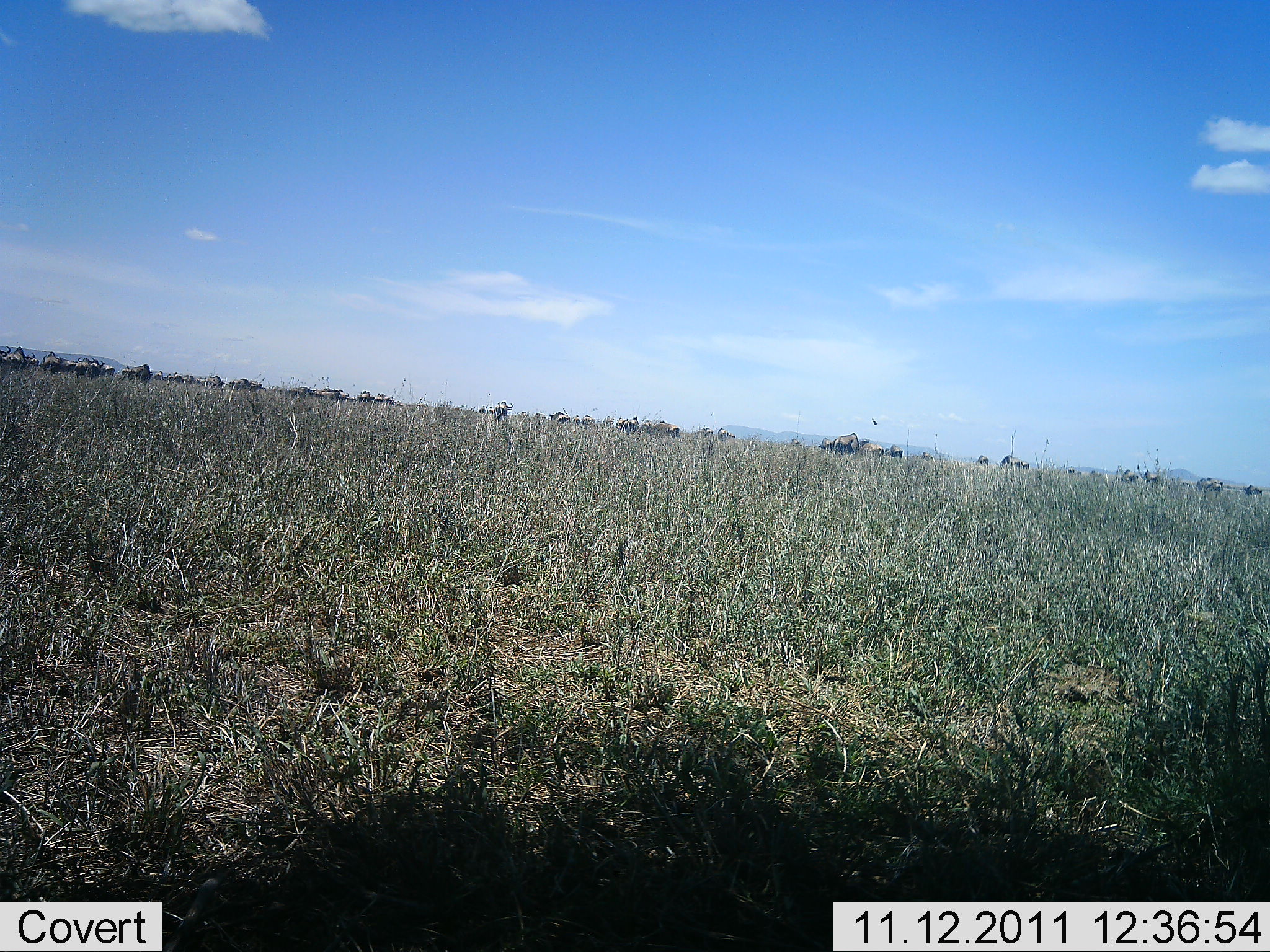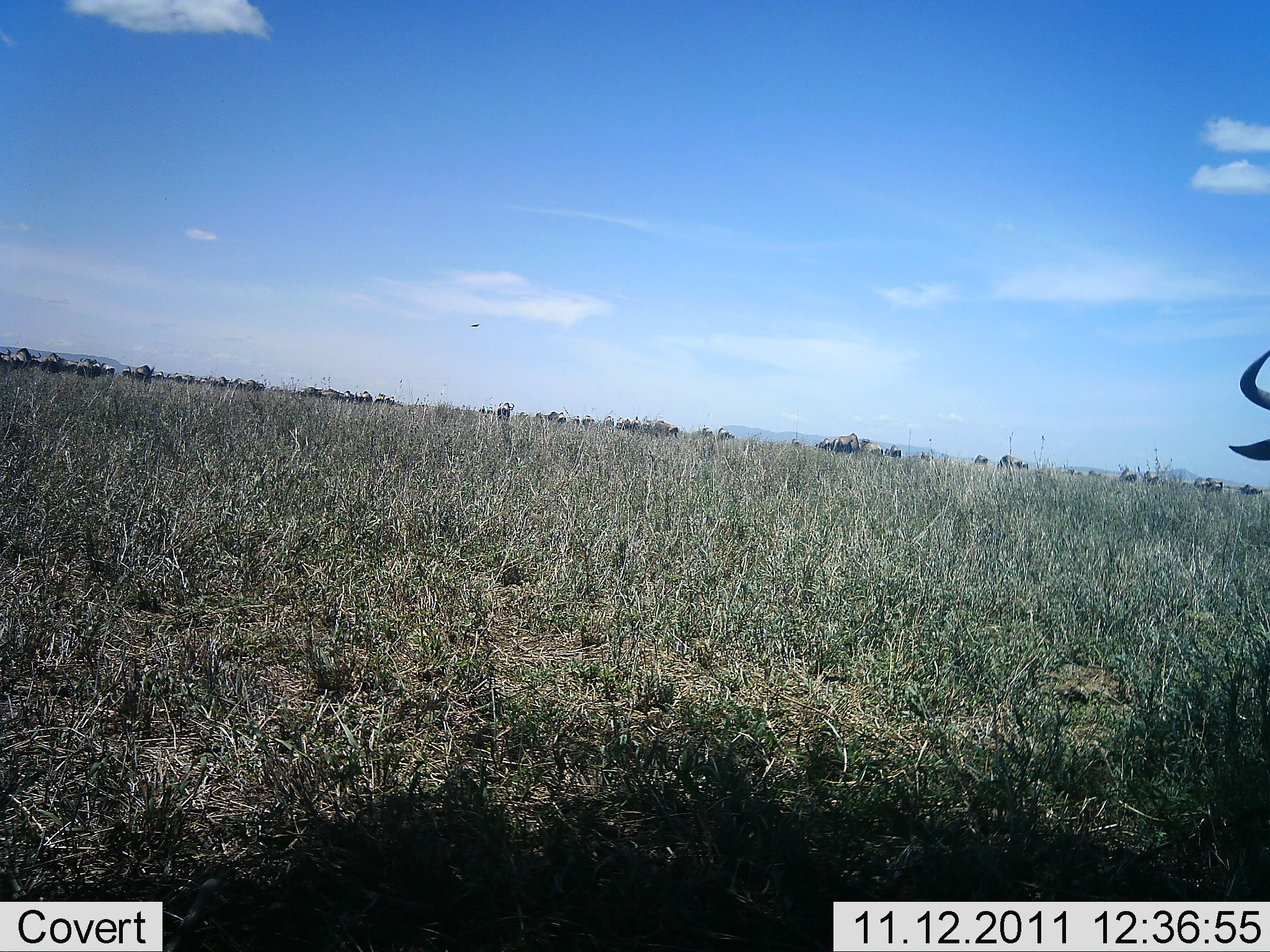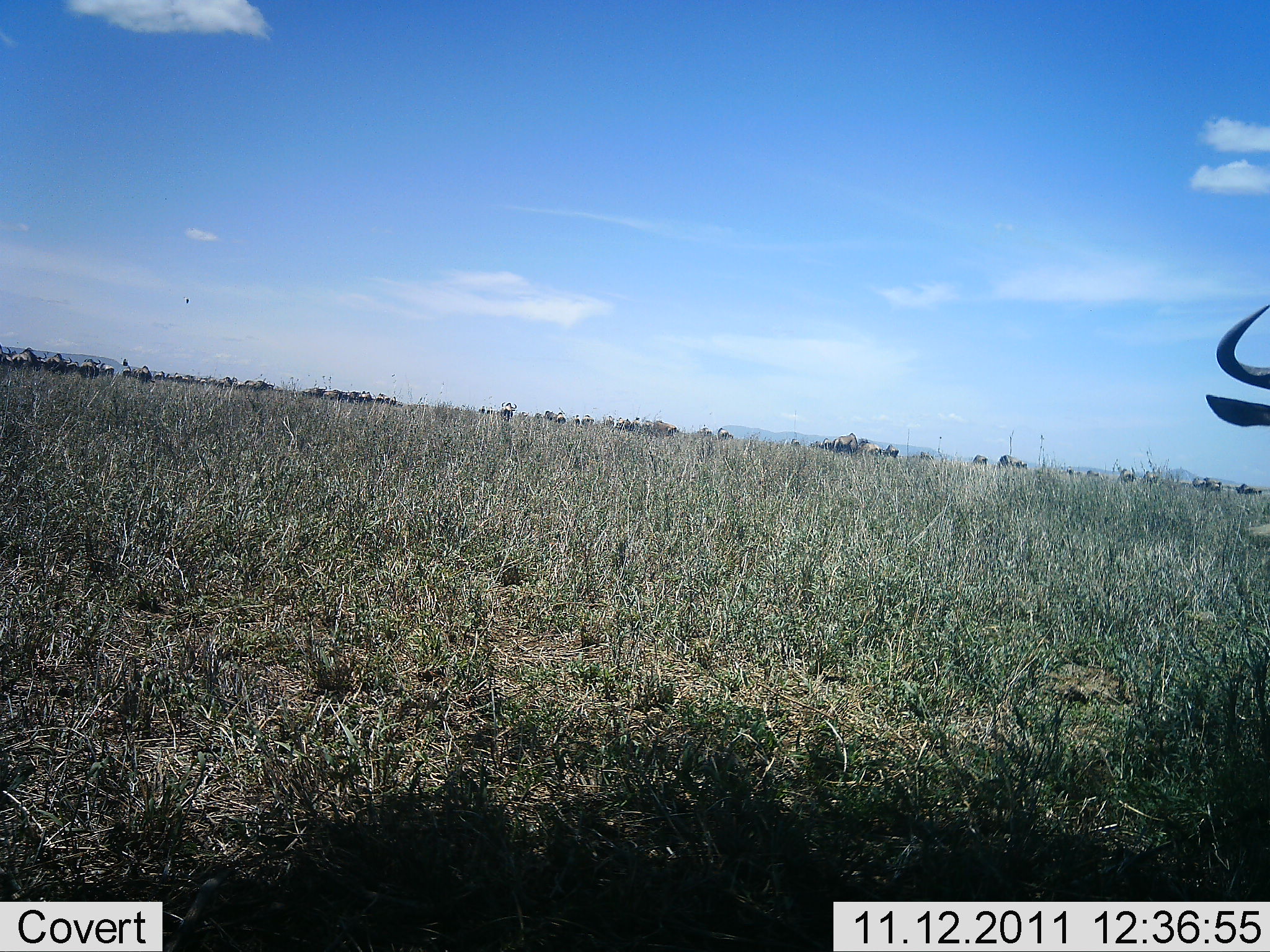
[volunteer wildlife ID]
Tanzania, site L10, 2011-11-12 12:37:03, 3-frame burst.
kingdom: Animalia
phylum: Chordata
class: Mammalia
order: Artiodactyla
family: Bovidae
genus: Connochaetes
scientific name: Connochaetes taurinus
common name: blue wildebeest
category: wildebeest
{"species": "wildebeest (blue wildebeest) (Connochaetes taurinus)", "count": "11-50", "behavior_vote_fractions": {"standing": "93%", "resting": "0%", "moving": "14%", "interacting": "0%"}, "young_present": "0%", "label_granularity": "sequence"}